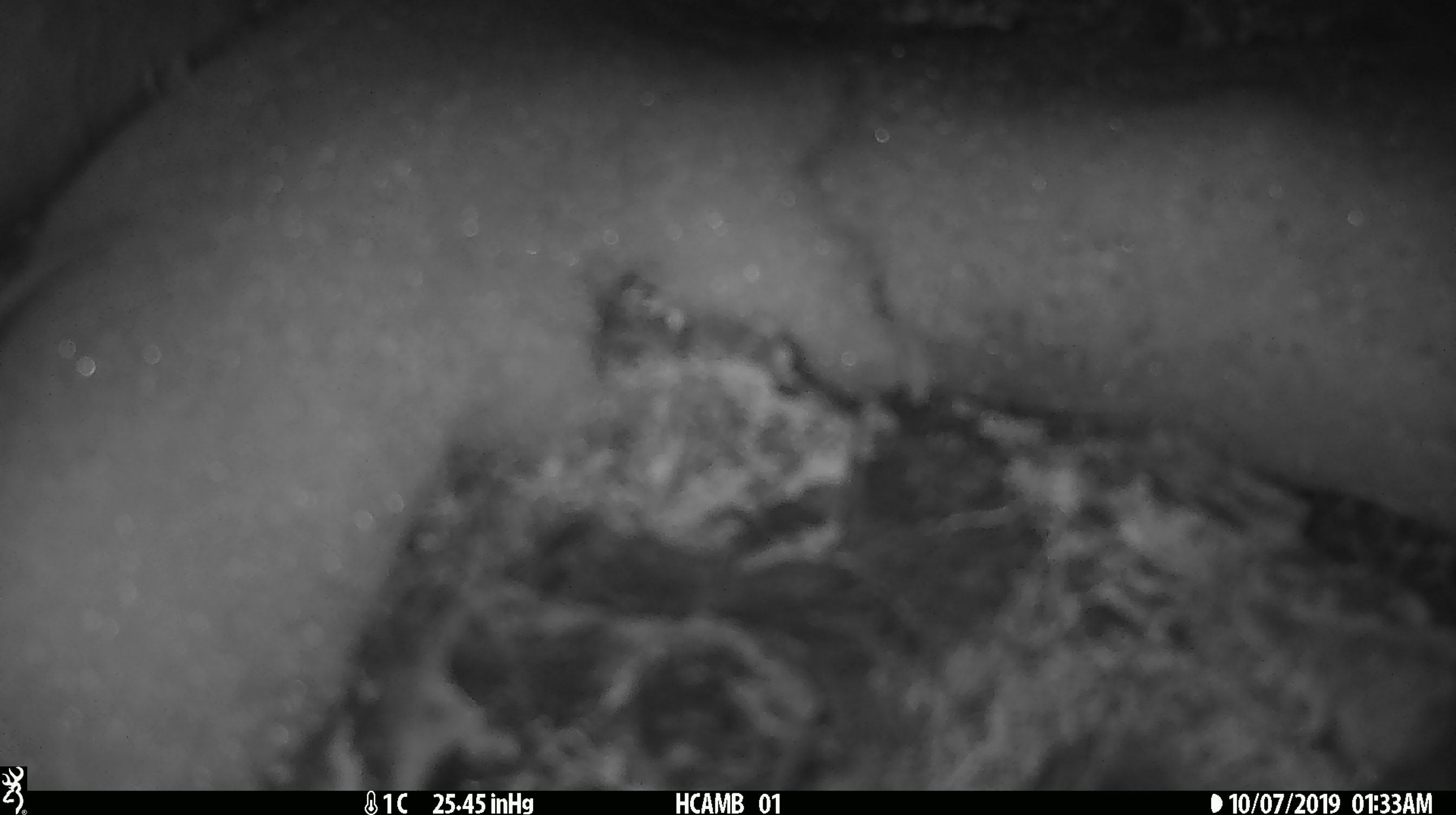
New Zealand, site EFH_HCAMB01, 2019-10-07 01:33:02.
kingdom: Animalia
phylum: Chordata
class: Mammalia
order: Rodentia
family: Muridae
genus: Mus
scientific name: Mus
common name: mouse